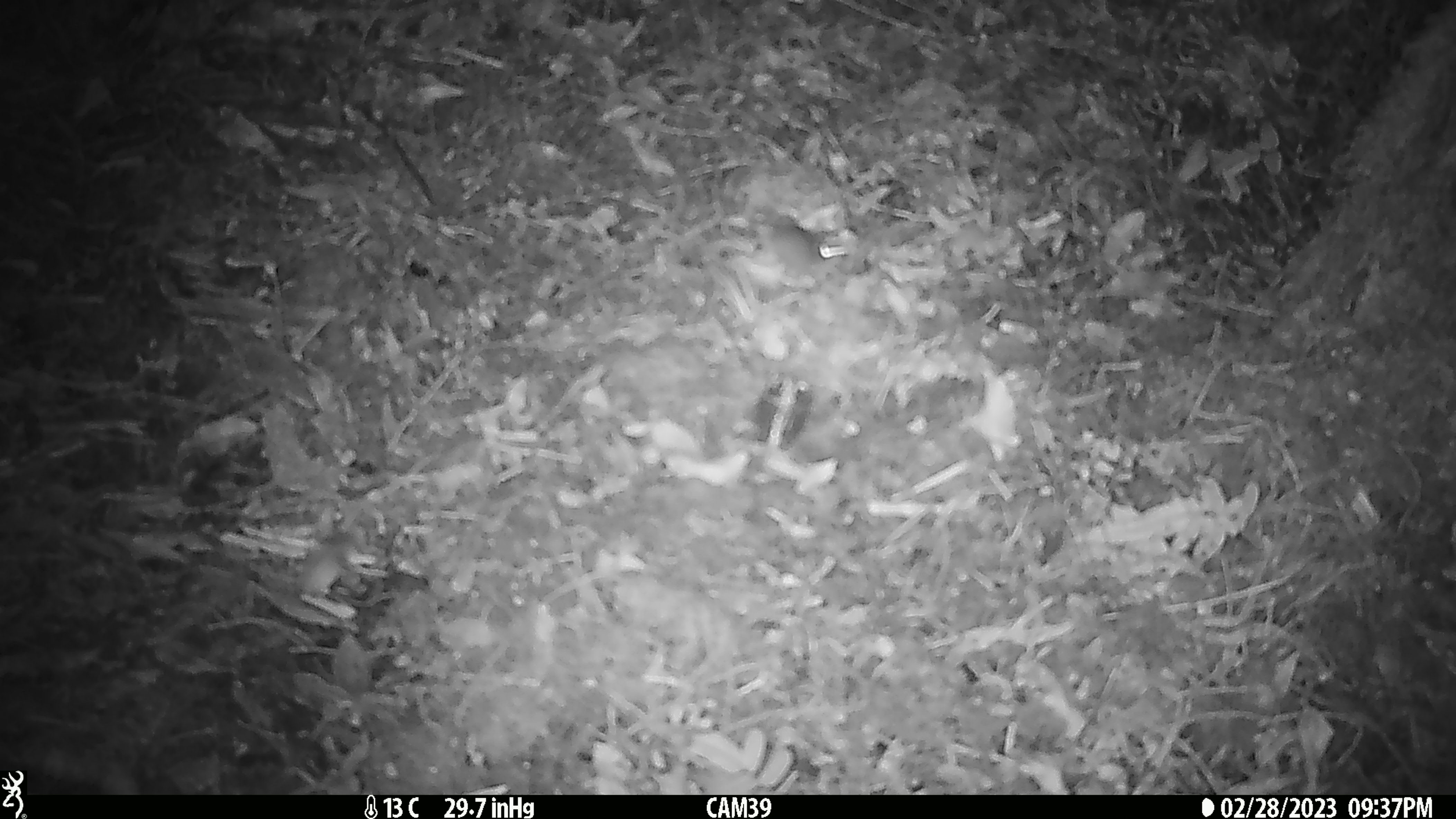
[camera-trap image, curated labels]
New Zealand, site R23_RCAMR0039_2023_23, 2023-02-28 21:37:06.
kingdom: Animalia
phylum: Chordata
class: Mammalia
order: Rodentia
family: Muridae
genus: Mus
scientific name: Mus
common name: mouse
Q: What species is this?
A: Mouse (Mus).